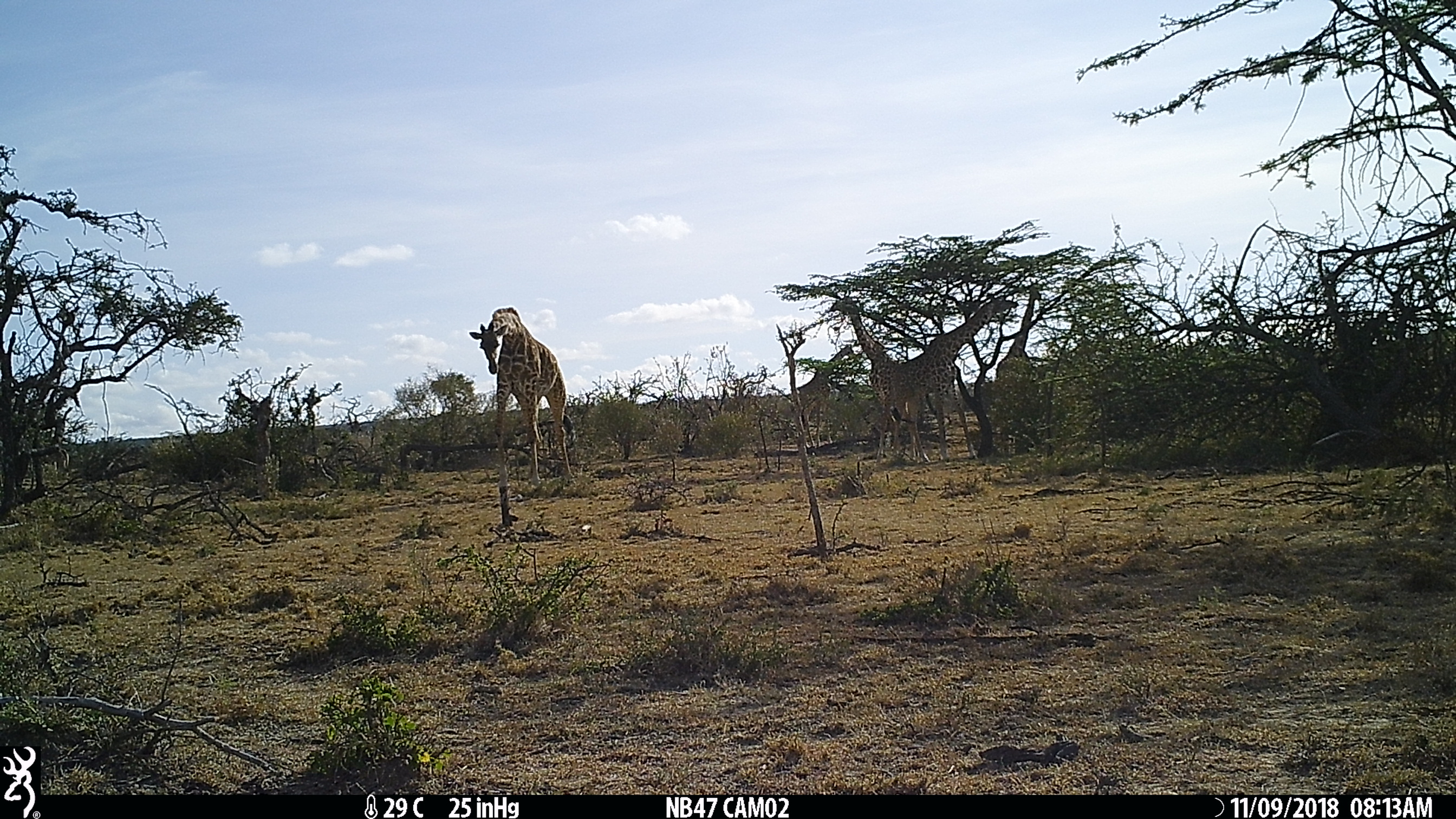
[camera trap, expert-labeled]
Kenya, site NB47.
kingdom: Animalia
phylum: Chordata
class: Mammalia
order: Artiodactyla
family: Giraffidae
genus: Giraffa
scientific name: Giraffa camelopardalis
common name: northern giraffe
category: giraffe